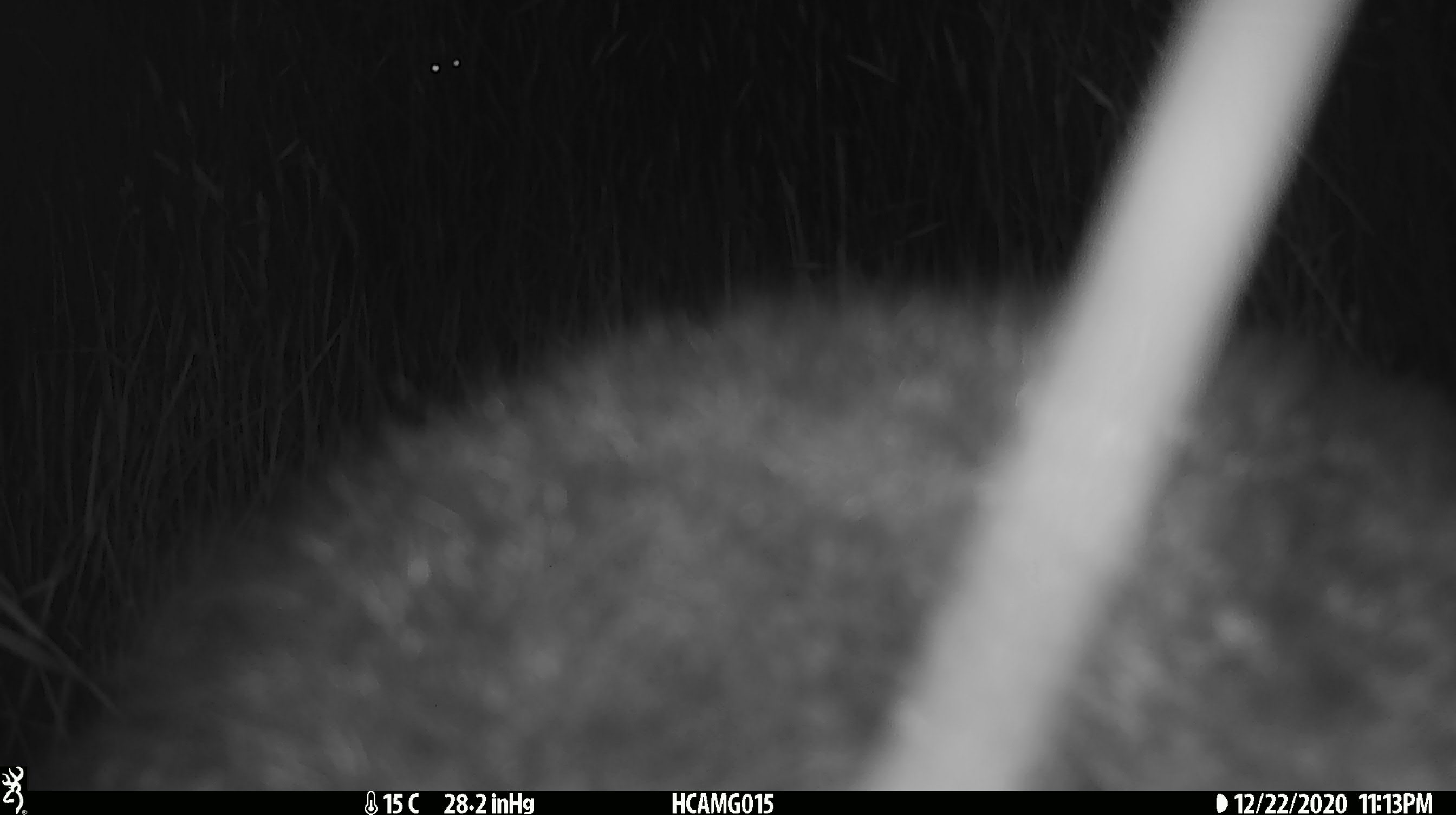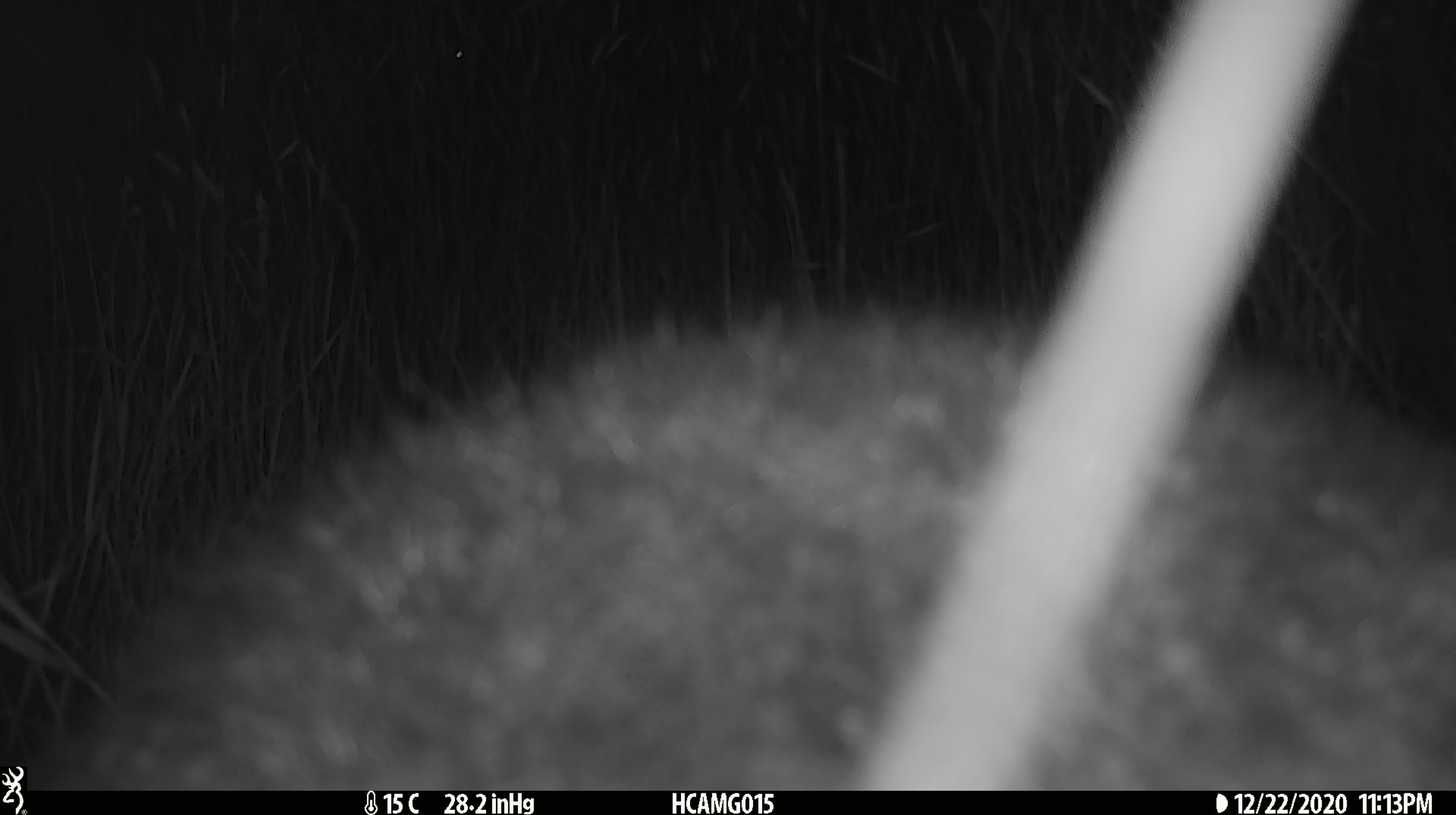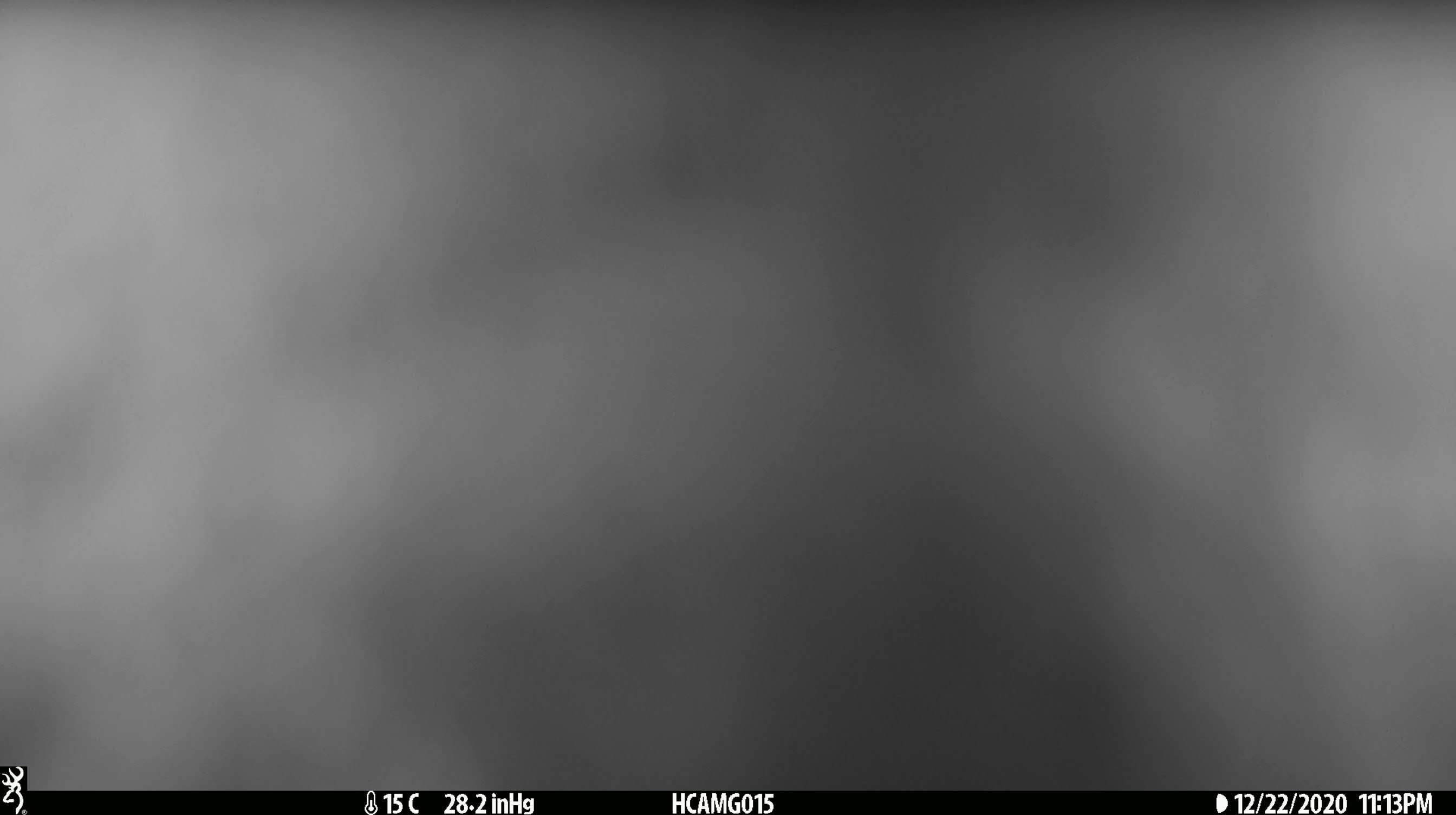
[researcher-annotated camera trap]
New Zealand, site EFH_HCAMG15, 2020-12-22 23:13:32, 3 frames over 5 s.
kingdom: Animalia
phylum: Chordata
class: Mammalia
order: Diprotodontia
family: Phalangeridae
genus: Trichosurus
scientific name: Trichosurus vulpecula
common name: common brushtail possum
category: possum